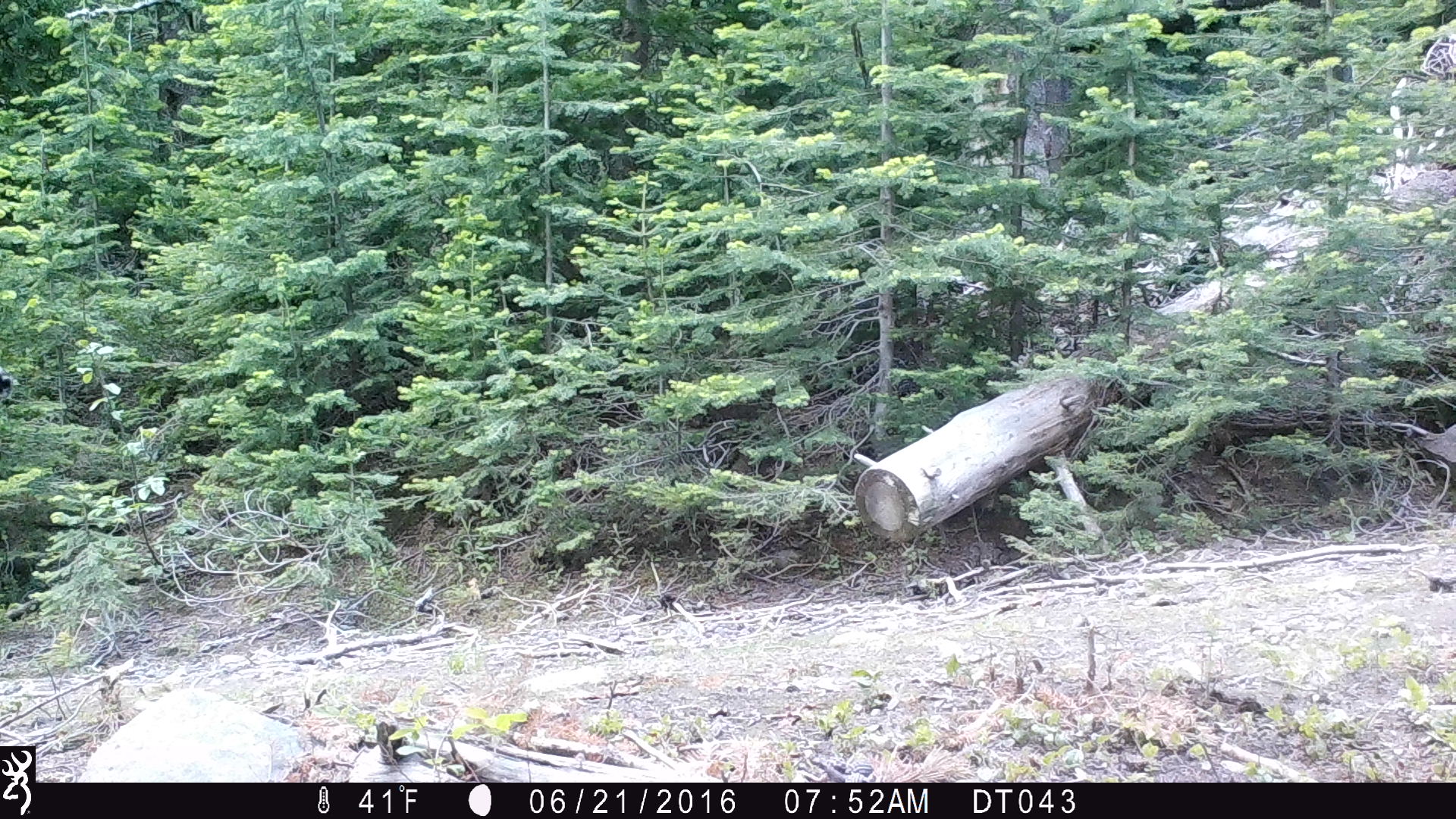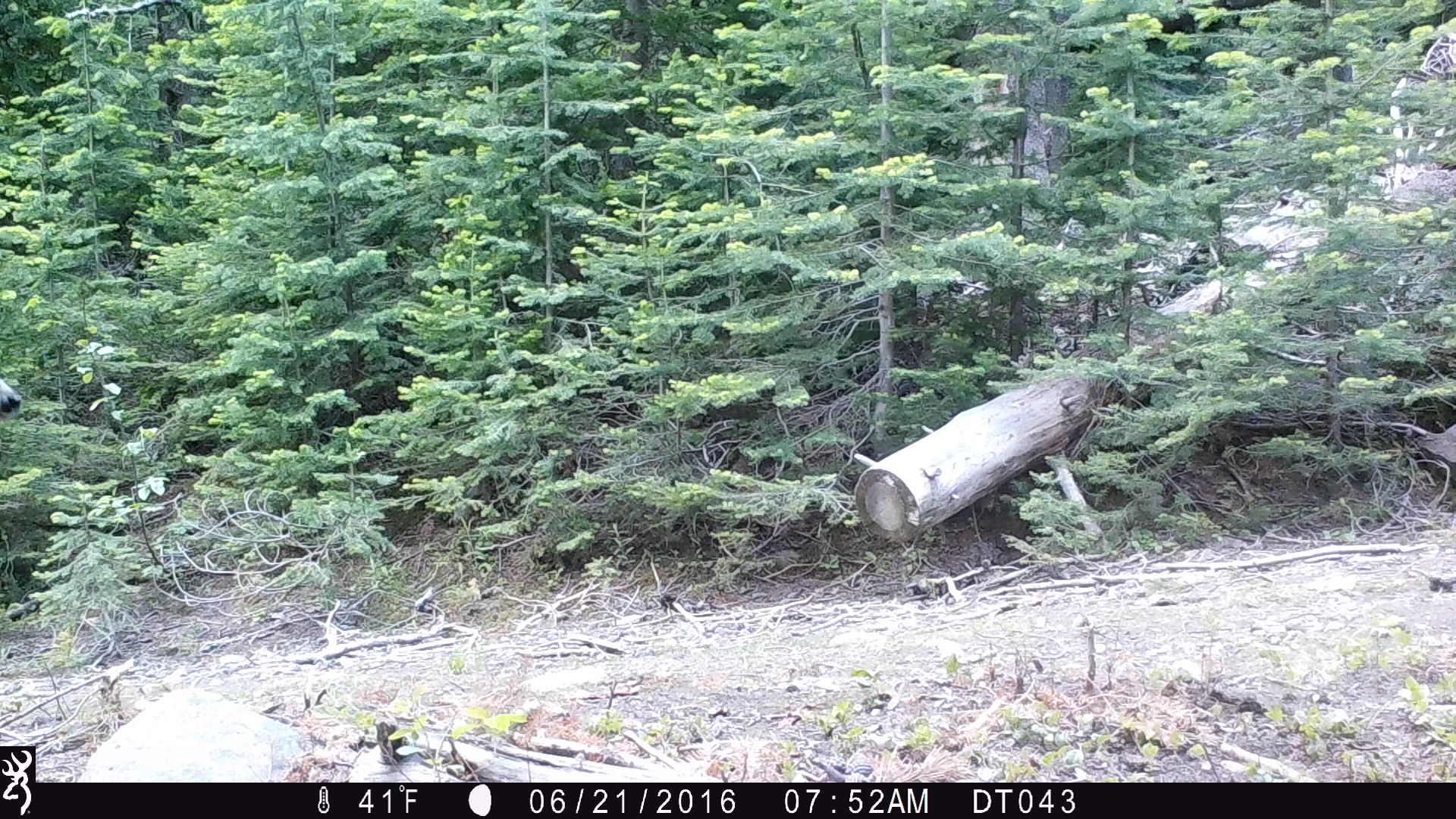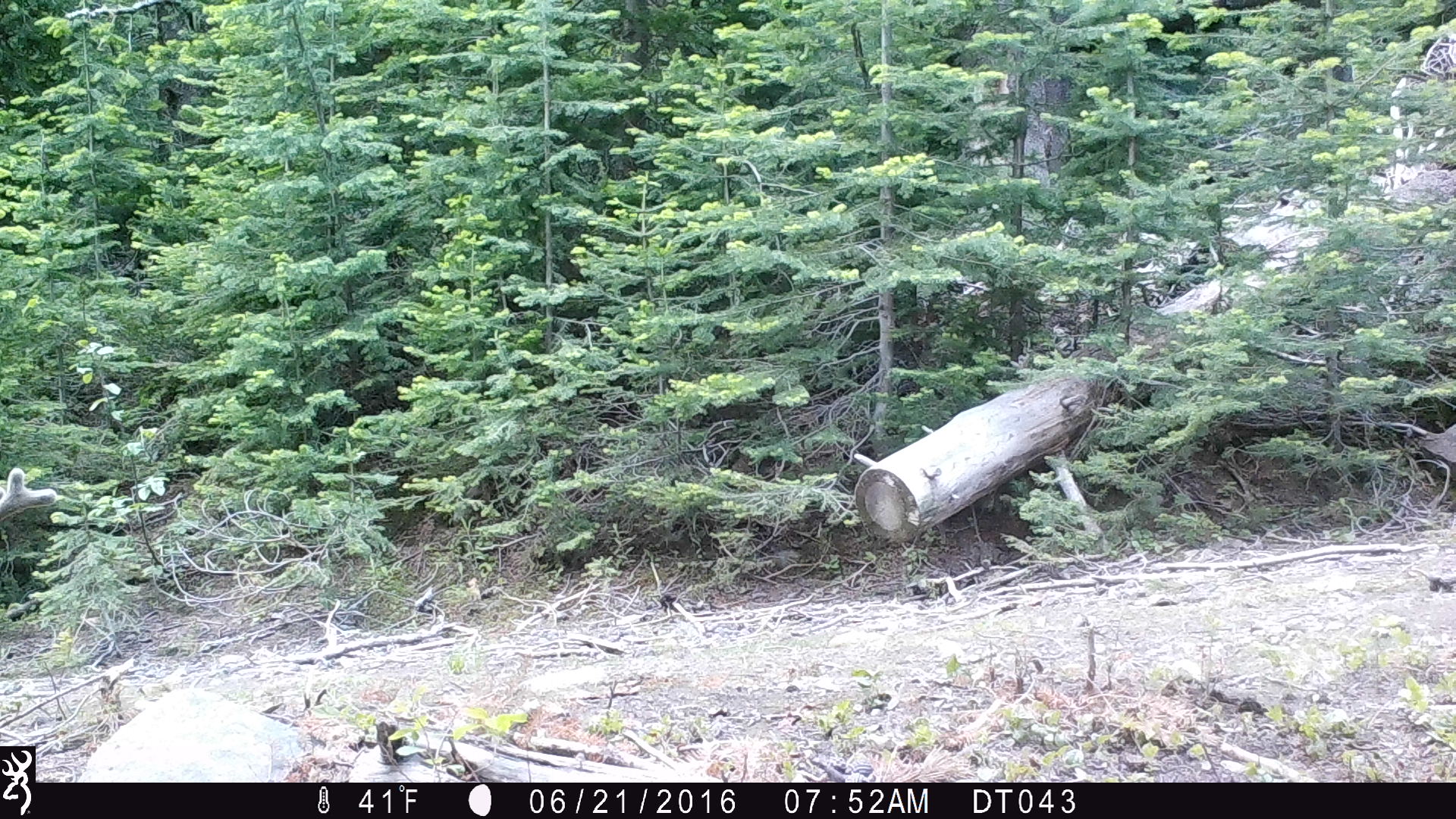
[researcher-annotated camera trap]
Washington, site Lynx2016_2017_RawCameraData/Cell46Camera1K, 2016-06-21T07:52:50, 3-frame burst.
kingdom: Animalia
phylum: Chordata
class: Mammalia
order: Artiodactyla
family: Cervidae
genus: Odocoileus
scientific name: Odocoileus hemionus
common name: mule deer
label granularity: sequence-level